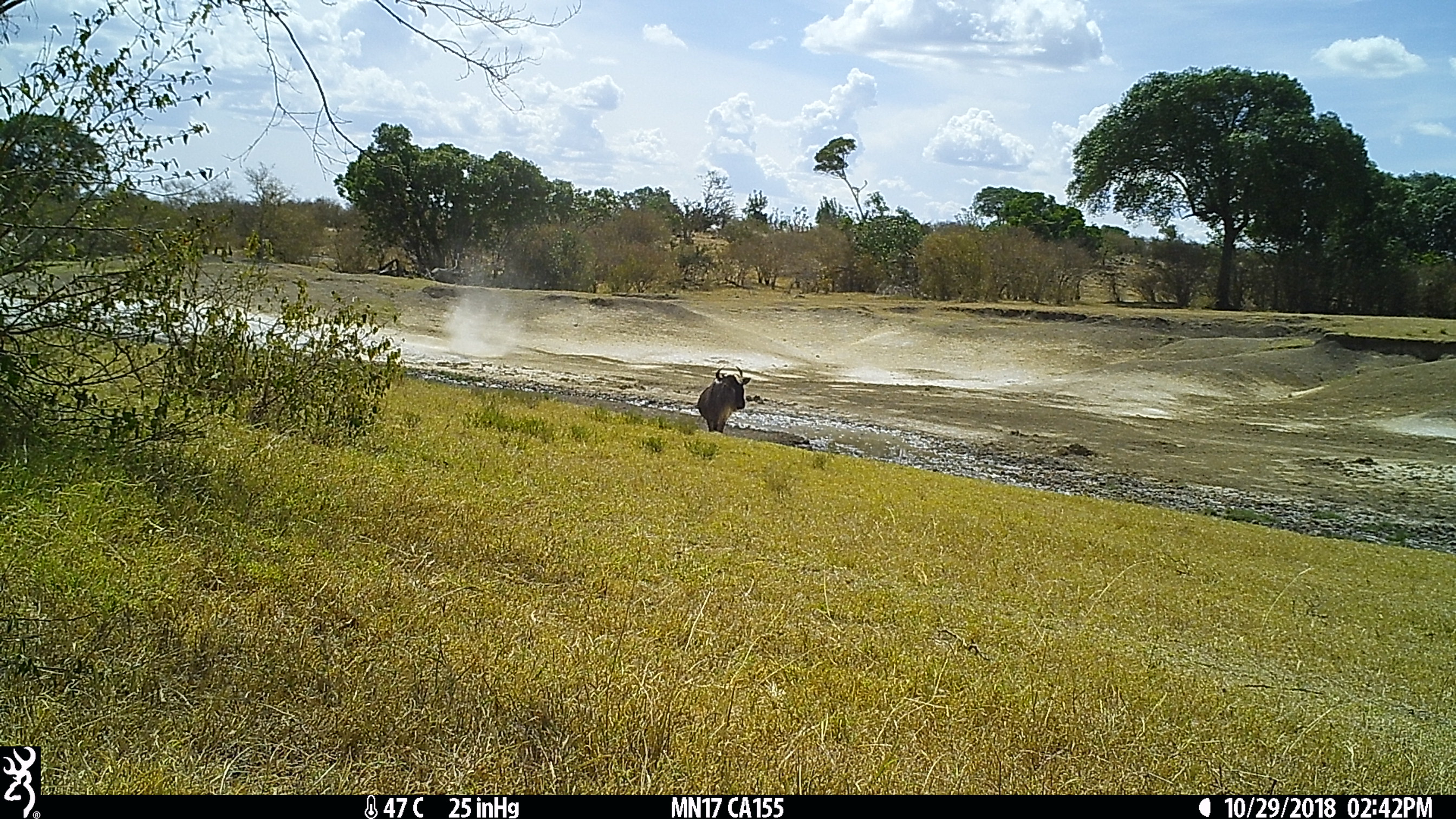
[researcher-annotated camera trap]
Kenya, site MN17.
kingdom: Animalia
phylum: Chordata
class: Mammalia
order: Artiodactyla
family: Bovidae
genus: Connochaetes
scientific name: Connochaetes taurinus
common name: blue wildebeest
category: wildebeest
Wildebeest (blue wildebeest) (Connochaetes taurinus).